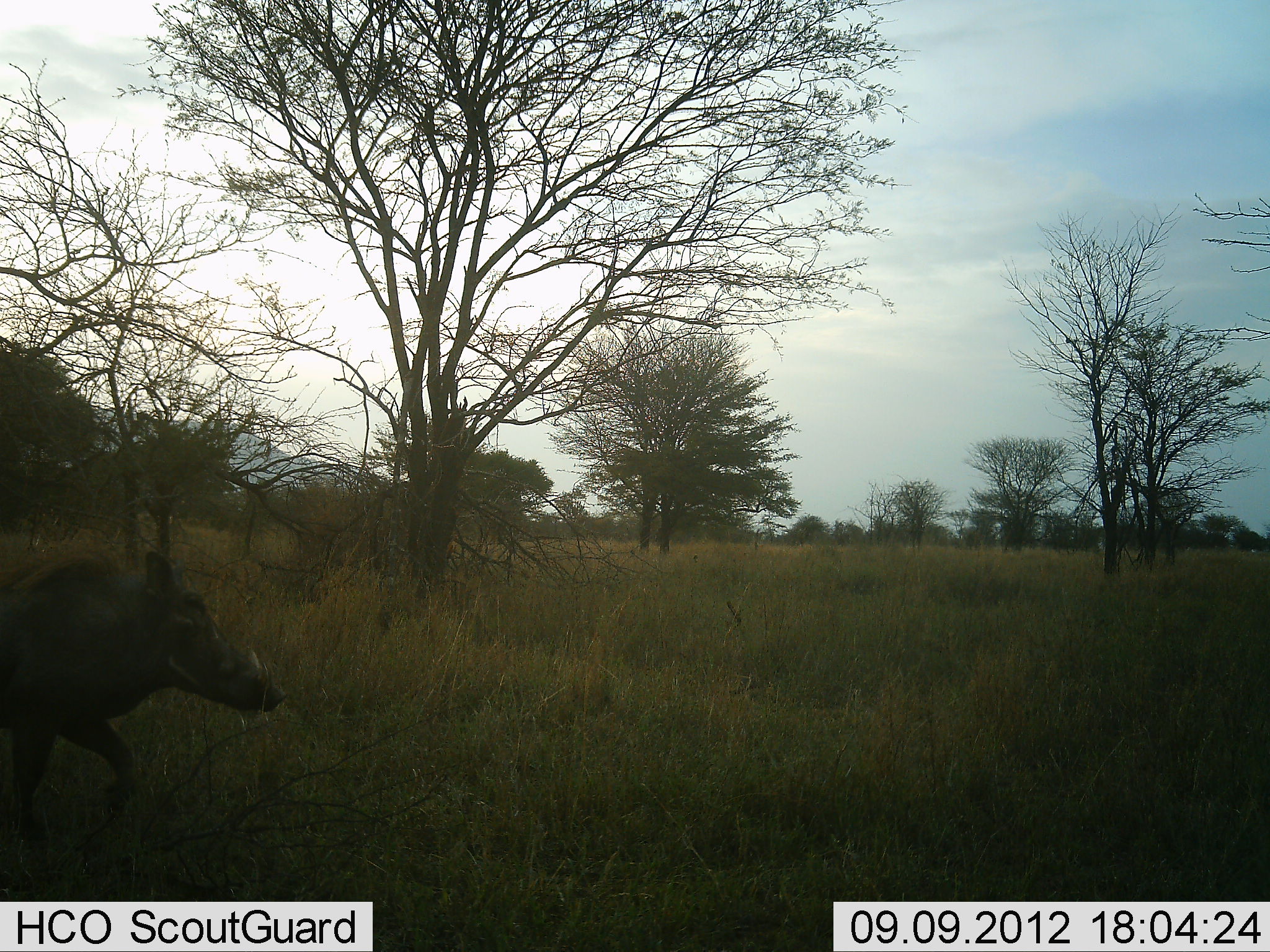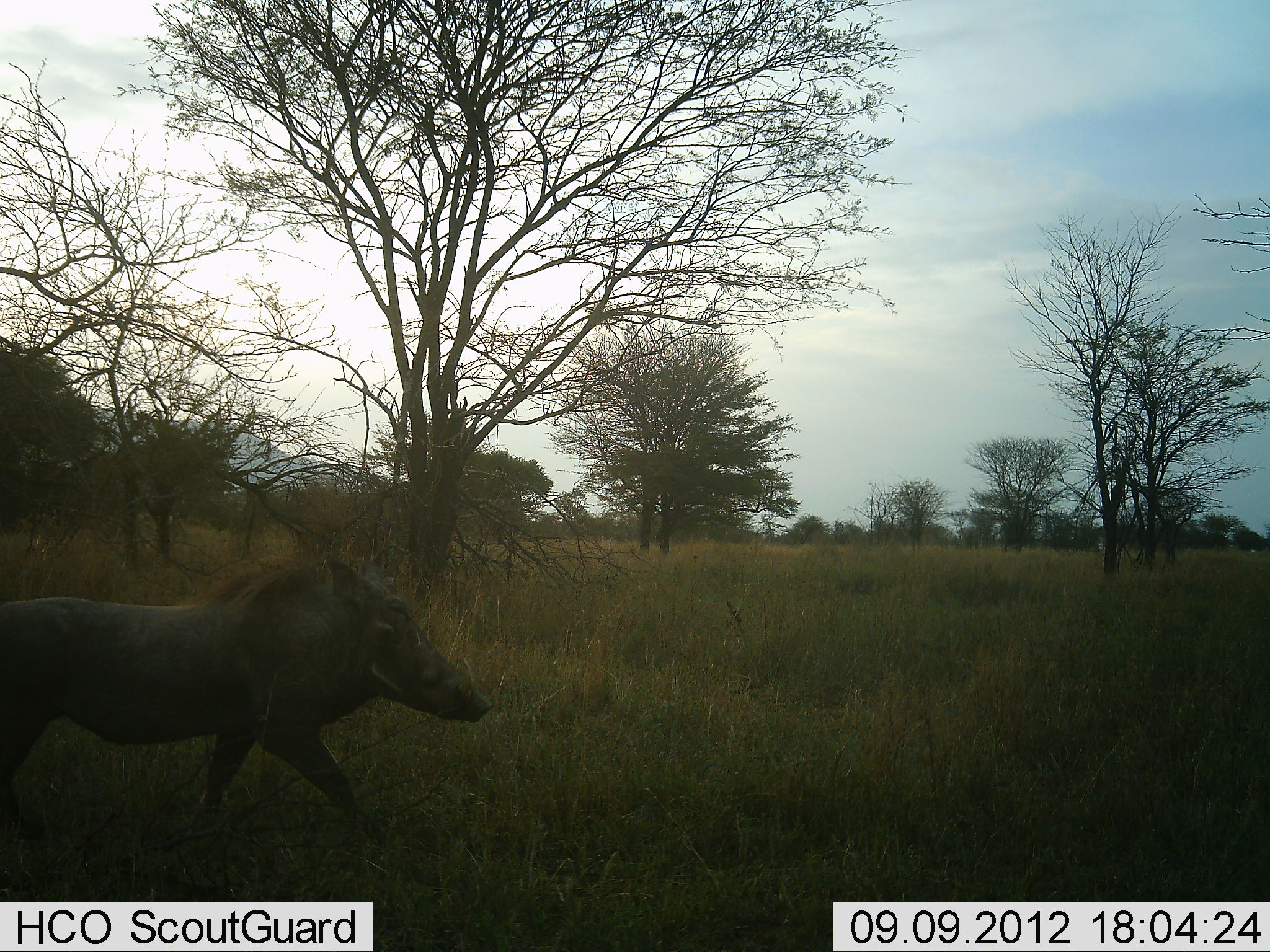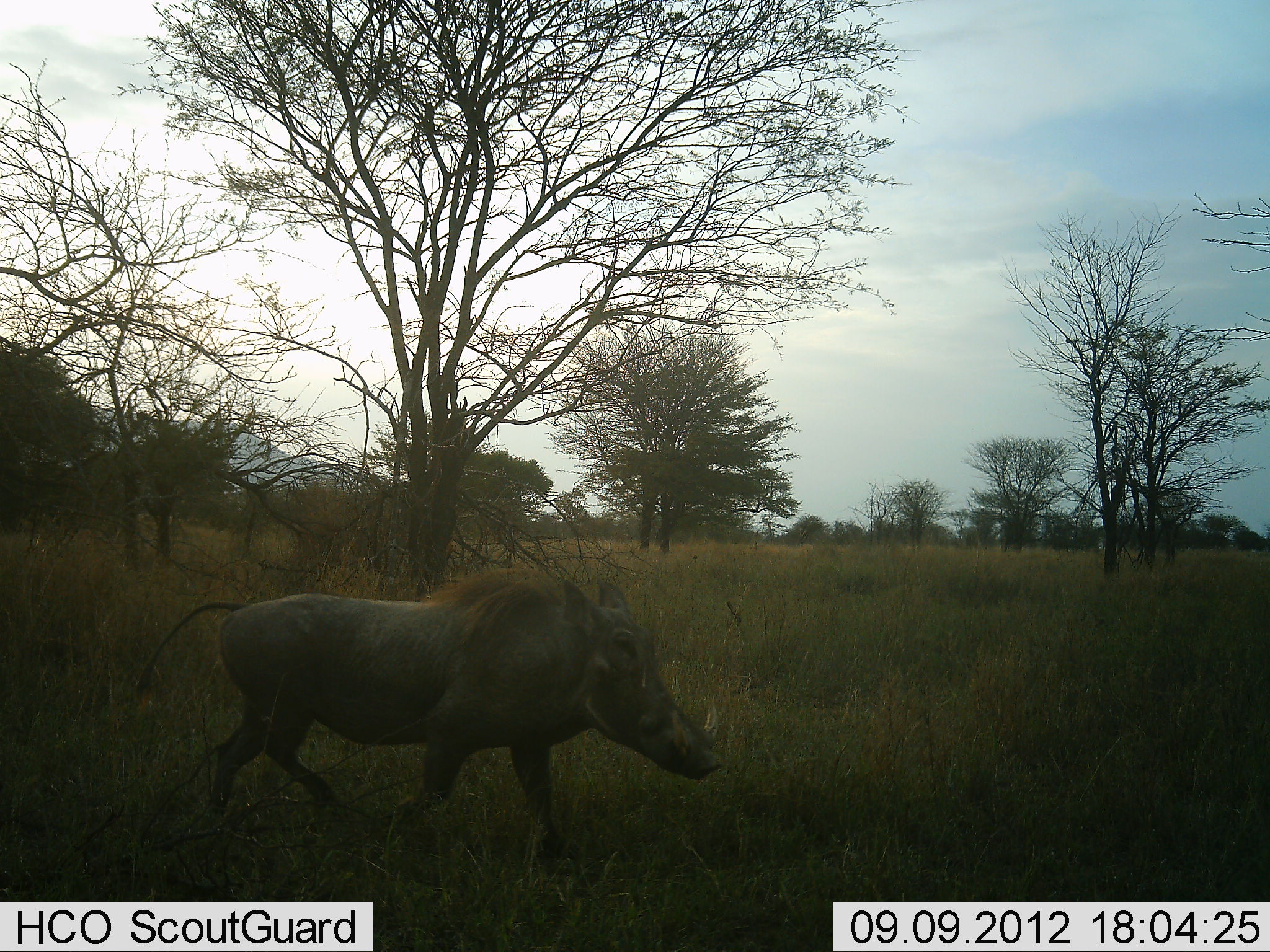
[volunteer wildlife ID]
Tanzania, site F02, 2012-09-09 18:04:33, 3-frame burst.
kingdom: Animalia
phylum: Chordata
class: Mammalia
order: Artiodactyla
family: Suidae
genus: Phacochoerus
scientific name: Phacochoerus africanus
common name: warthog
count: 1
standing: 30%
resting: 0%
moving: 90%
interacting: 0%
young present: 0%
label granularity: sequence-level